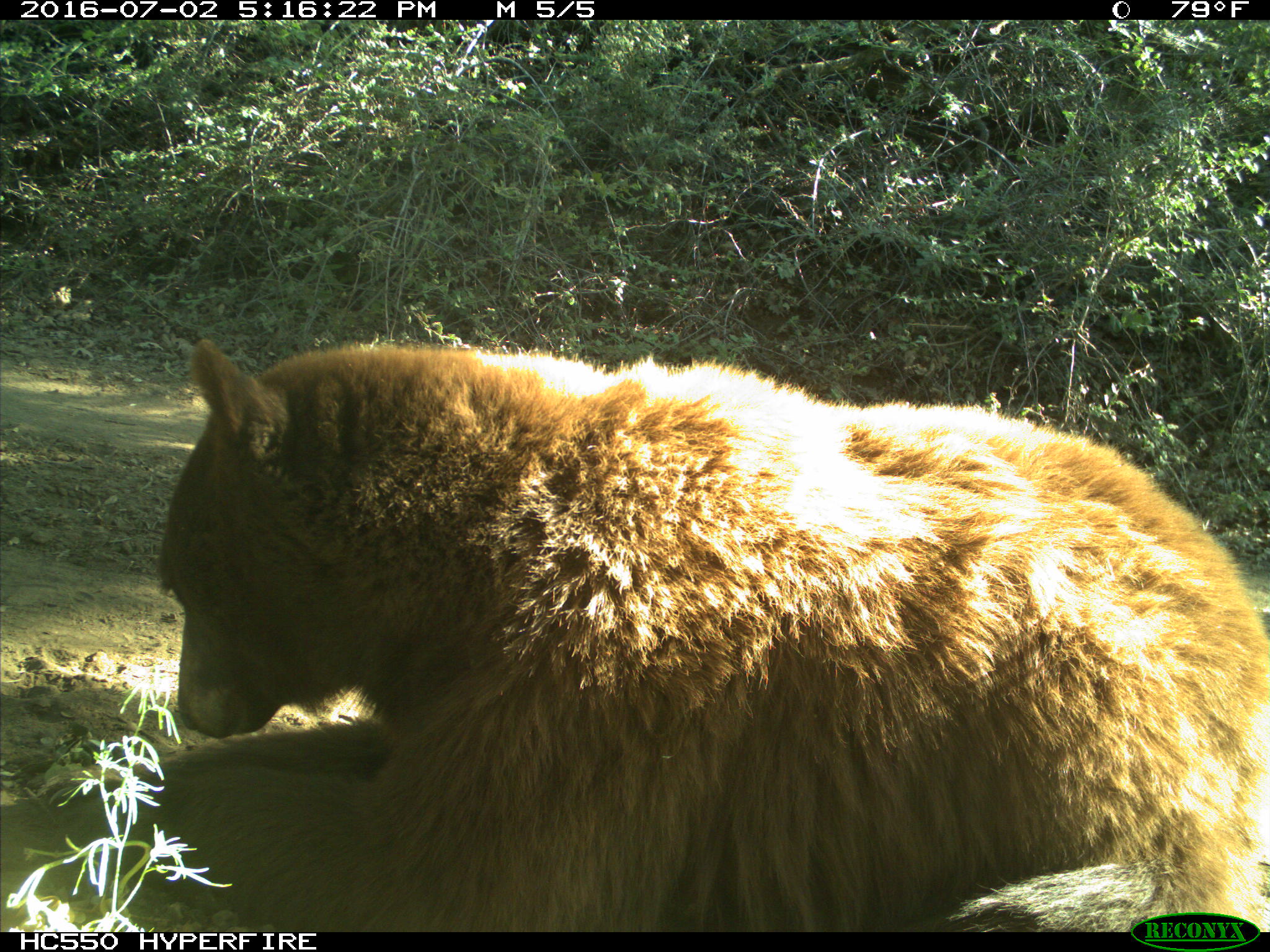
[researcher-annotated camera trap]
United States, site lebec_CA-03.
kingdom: Animalia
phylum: Chordata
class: Mammalia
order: Carnivora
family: Ursidae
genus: Ursus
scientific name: Ursus americanus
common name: american black bear